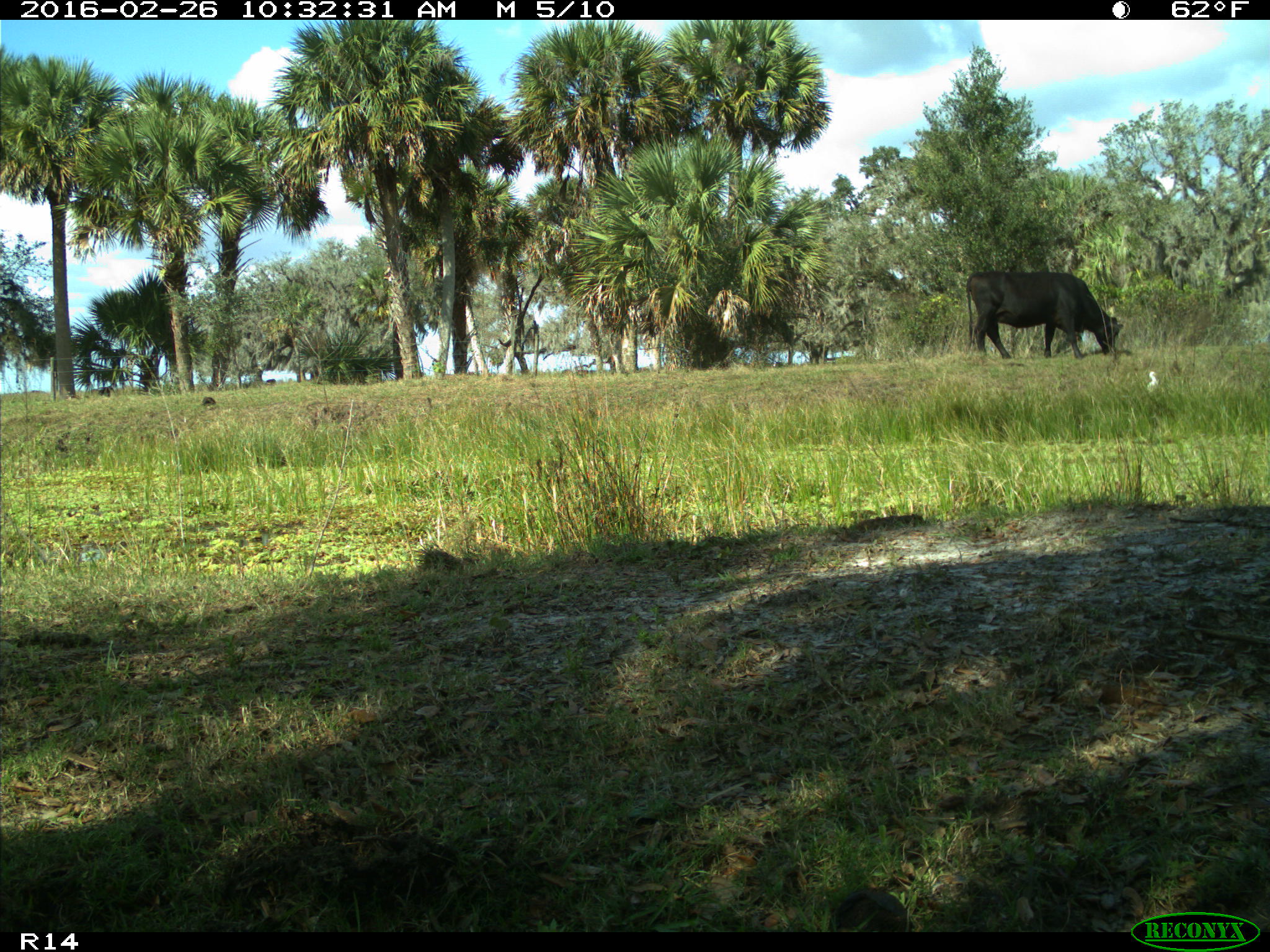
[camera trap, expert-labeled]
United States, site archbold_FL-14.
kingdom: Animalia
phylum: Chordata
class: Mammalia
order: Artiodactyla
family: Bovidae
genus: Bos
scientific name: Bos taurus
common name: domestic cow